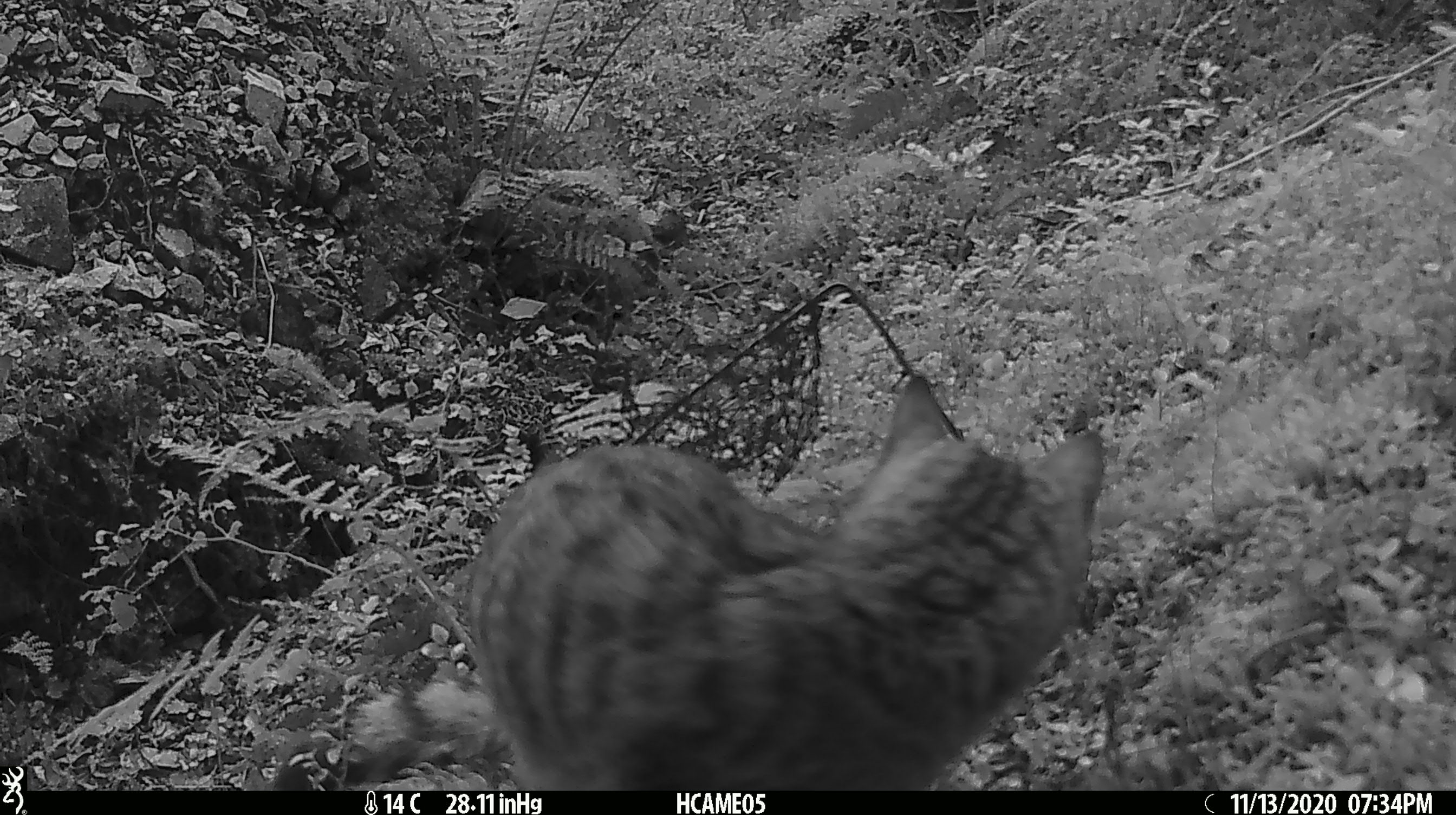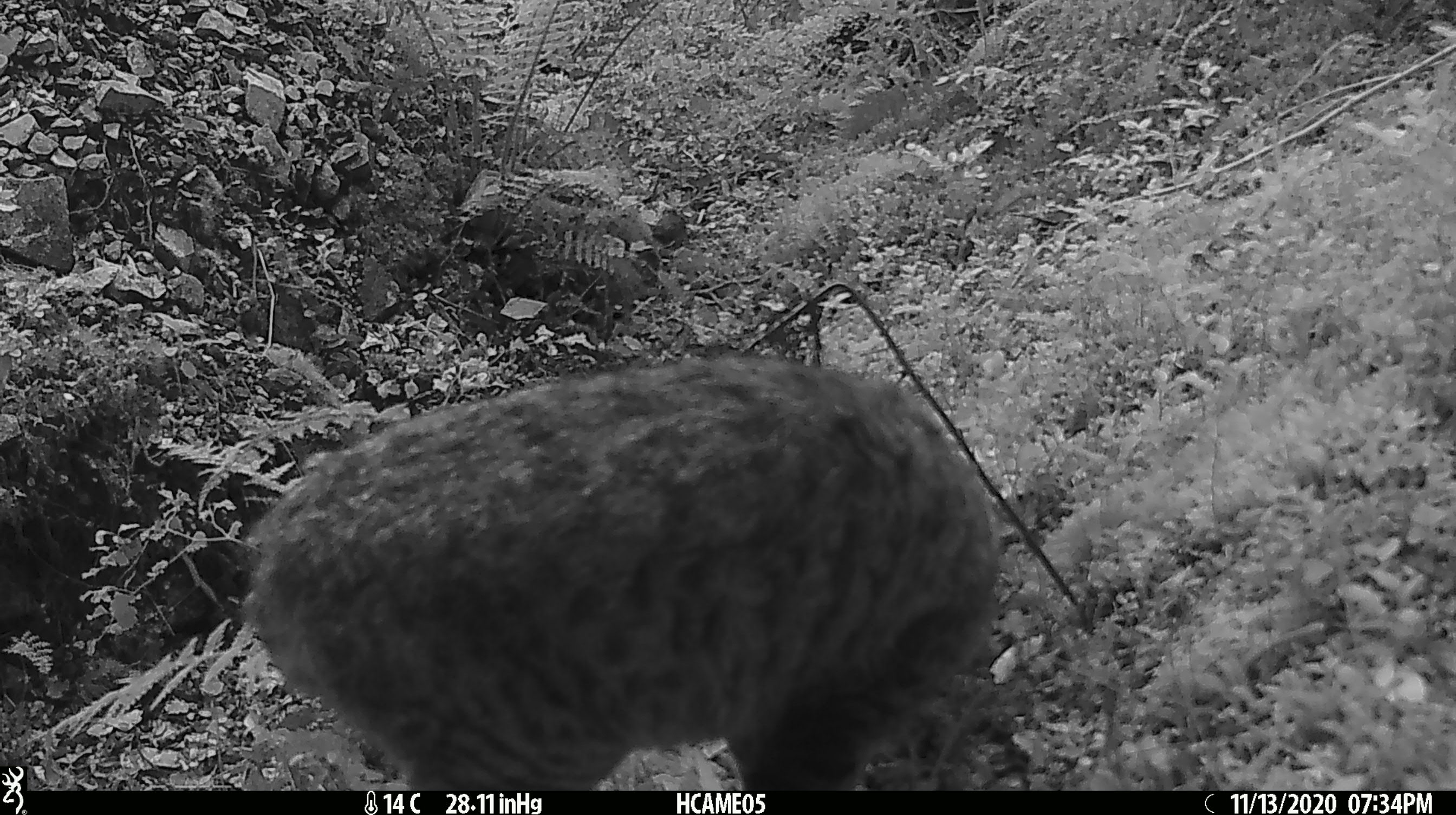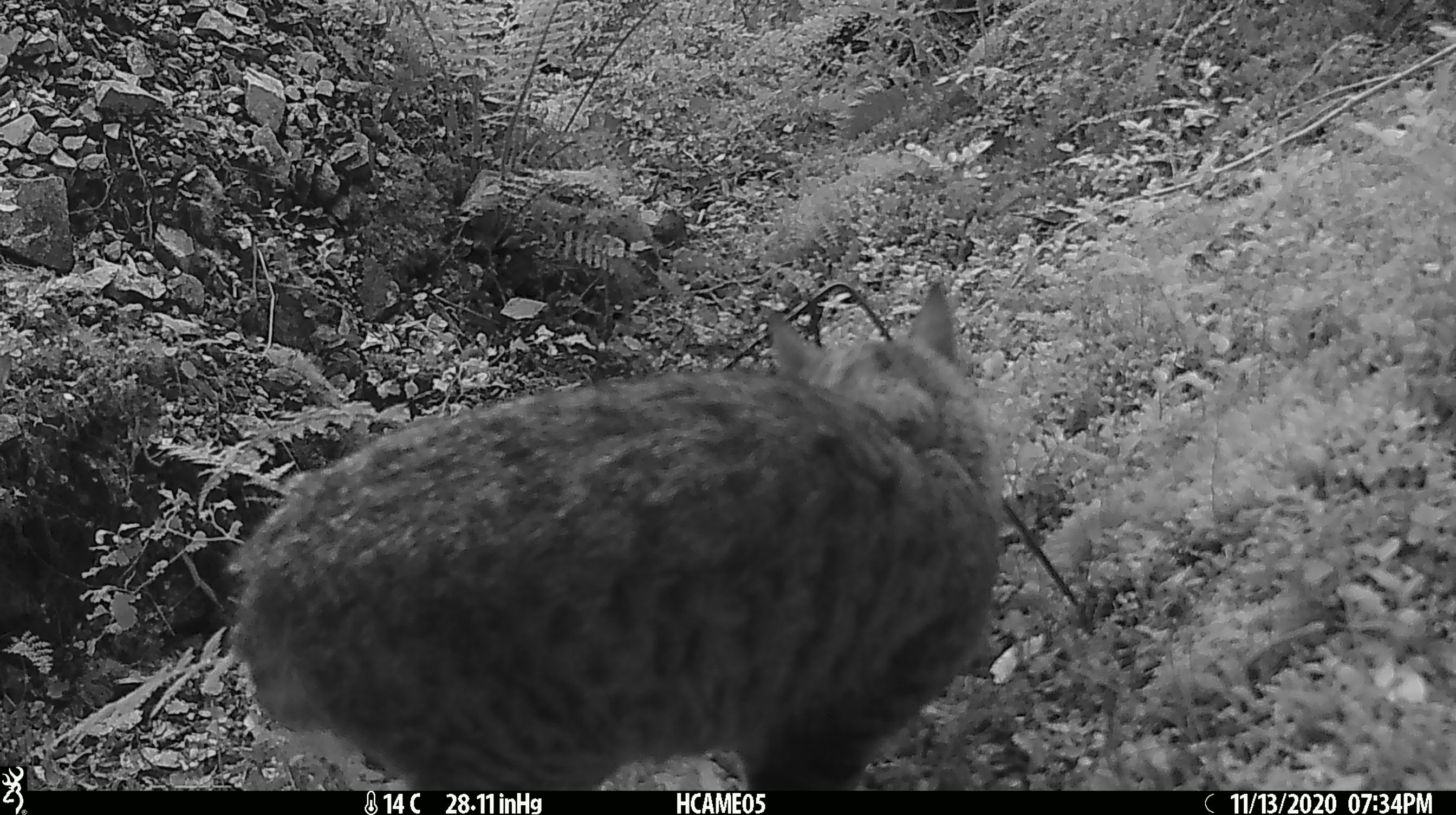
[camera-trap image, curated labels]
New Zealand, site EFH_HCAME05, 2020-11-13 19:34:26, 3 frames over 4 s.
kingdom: Animalia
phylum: Chordata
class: Mammalia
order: Carnivora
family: Felidae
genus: Felis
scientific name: Felis catus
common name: domestic cat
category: cat